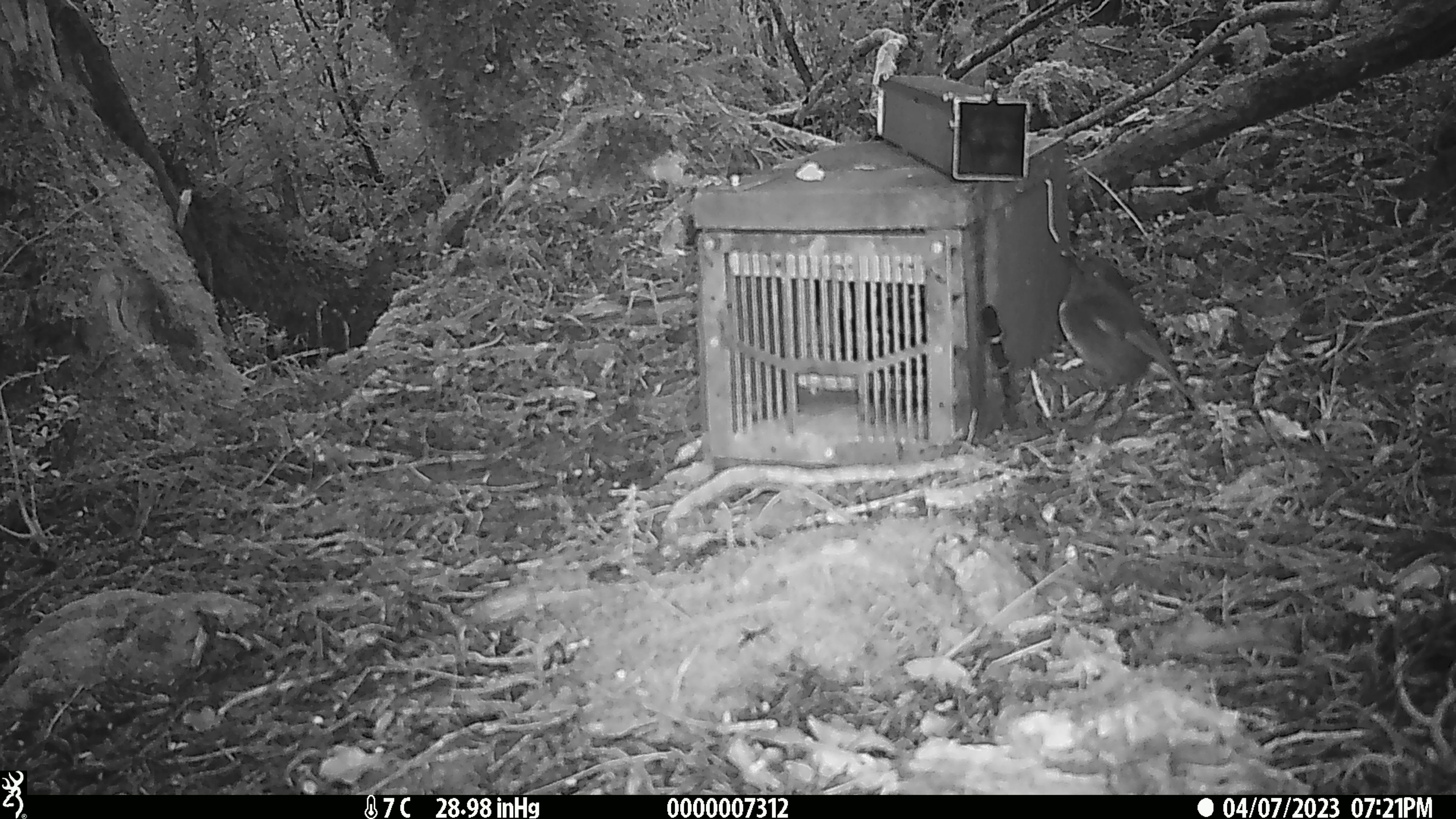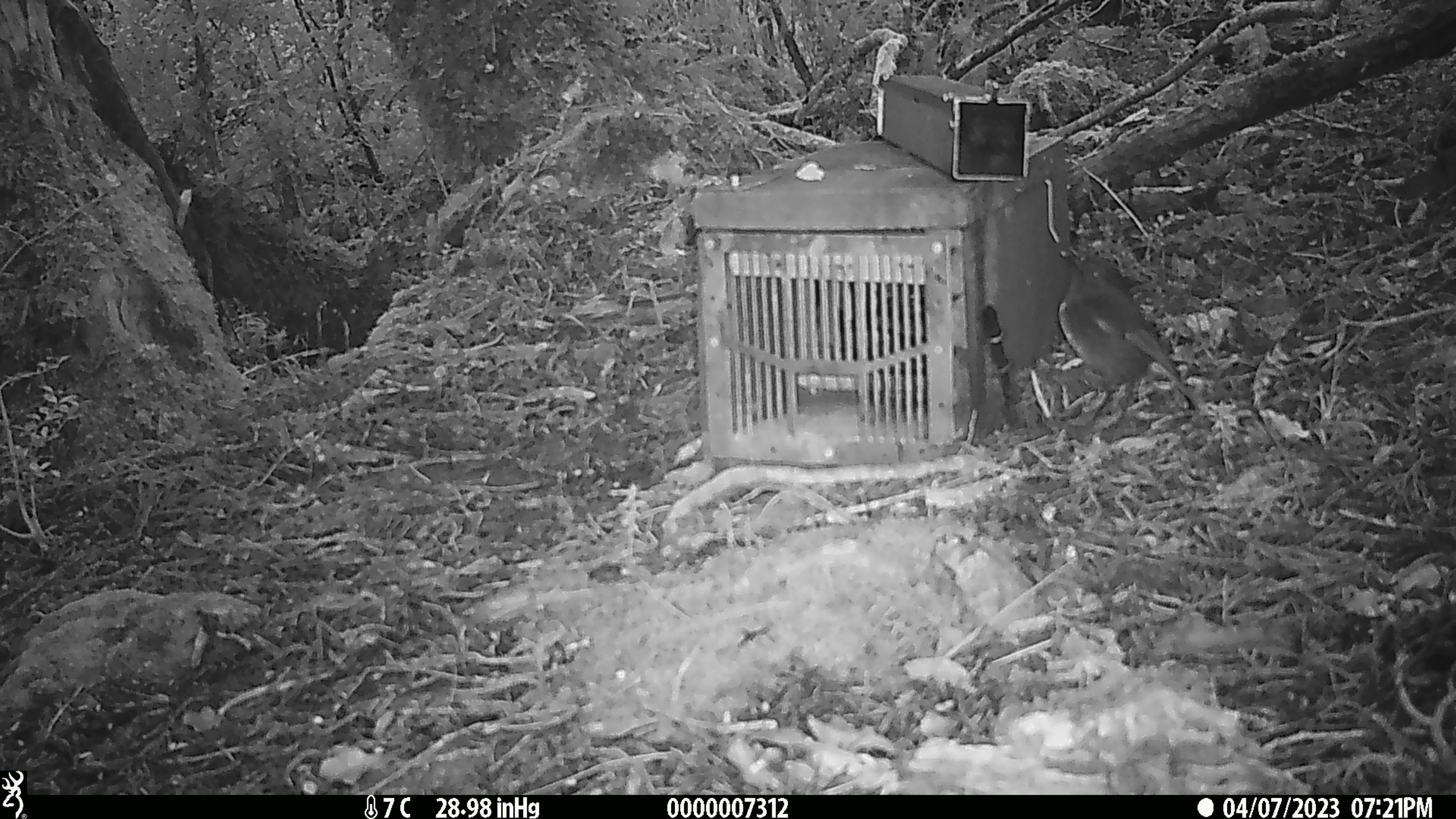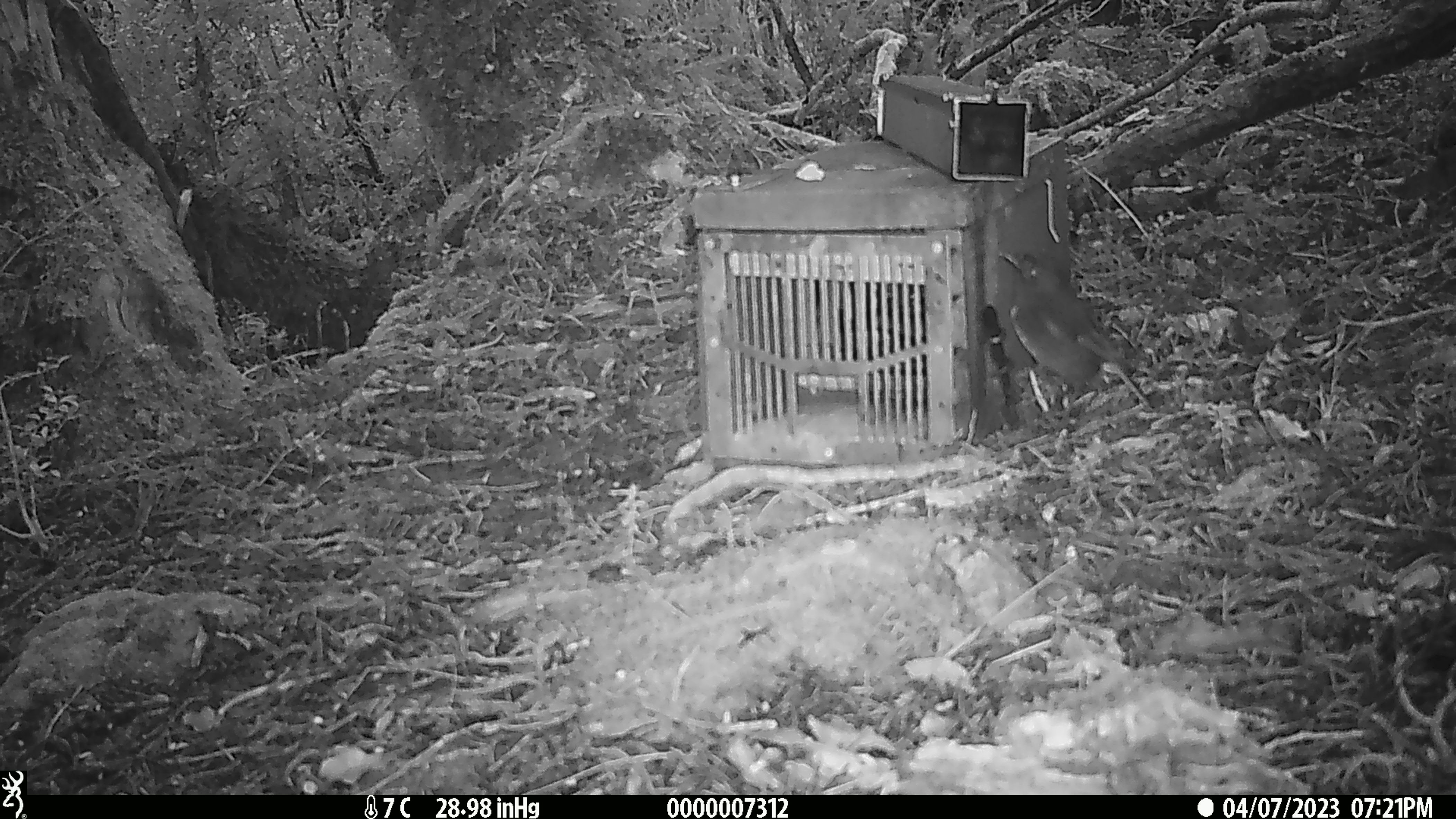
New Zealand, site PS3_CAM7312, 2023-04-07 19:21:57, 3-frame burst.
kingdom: Animalia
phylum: Chordata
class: Aves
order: Passeriformes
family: Petroicidae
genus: Petroica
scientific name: Petroica australis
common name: new zealand robin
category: robin